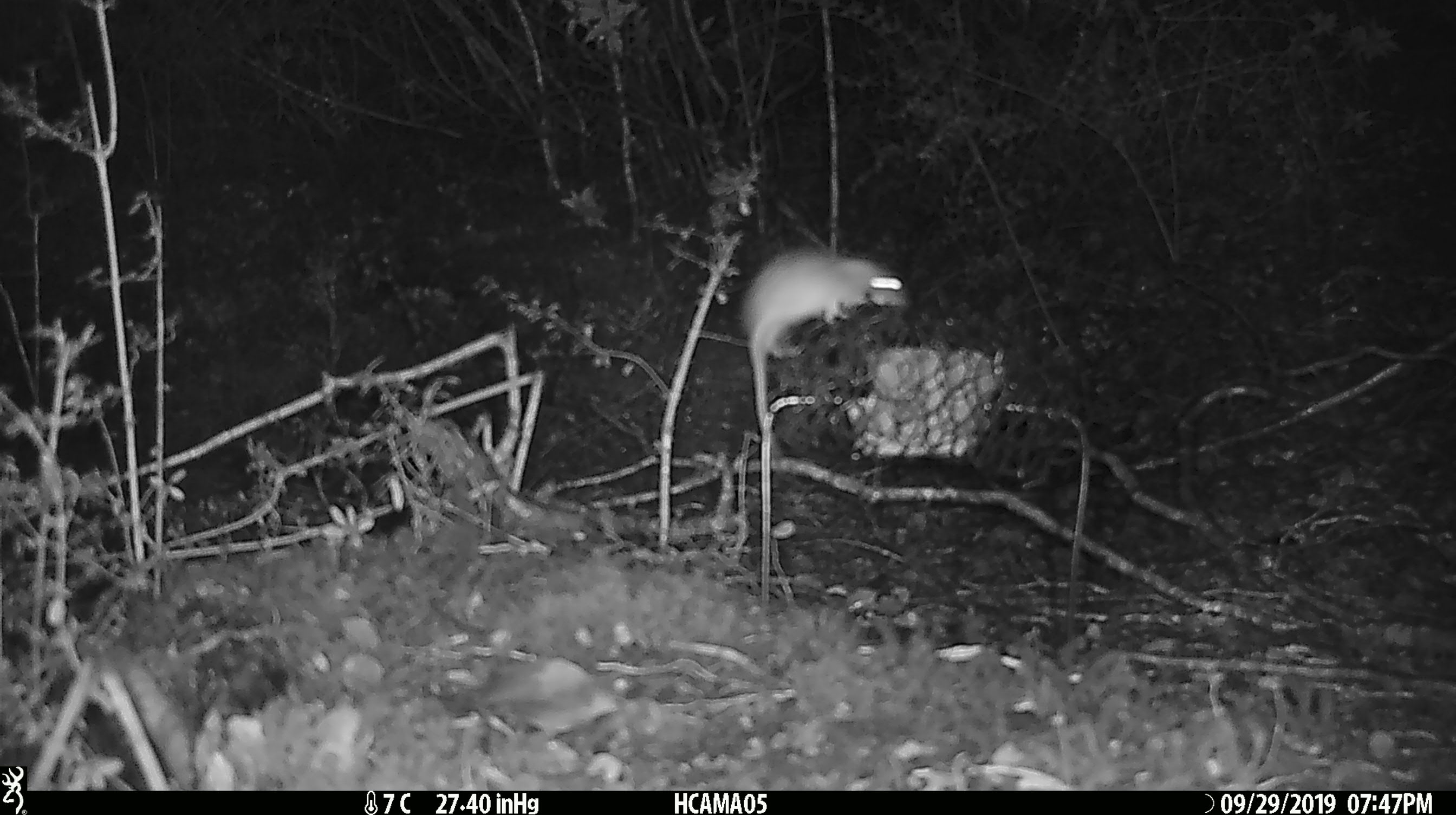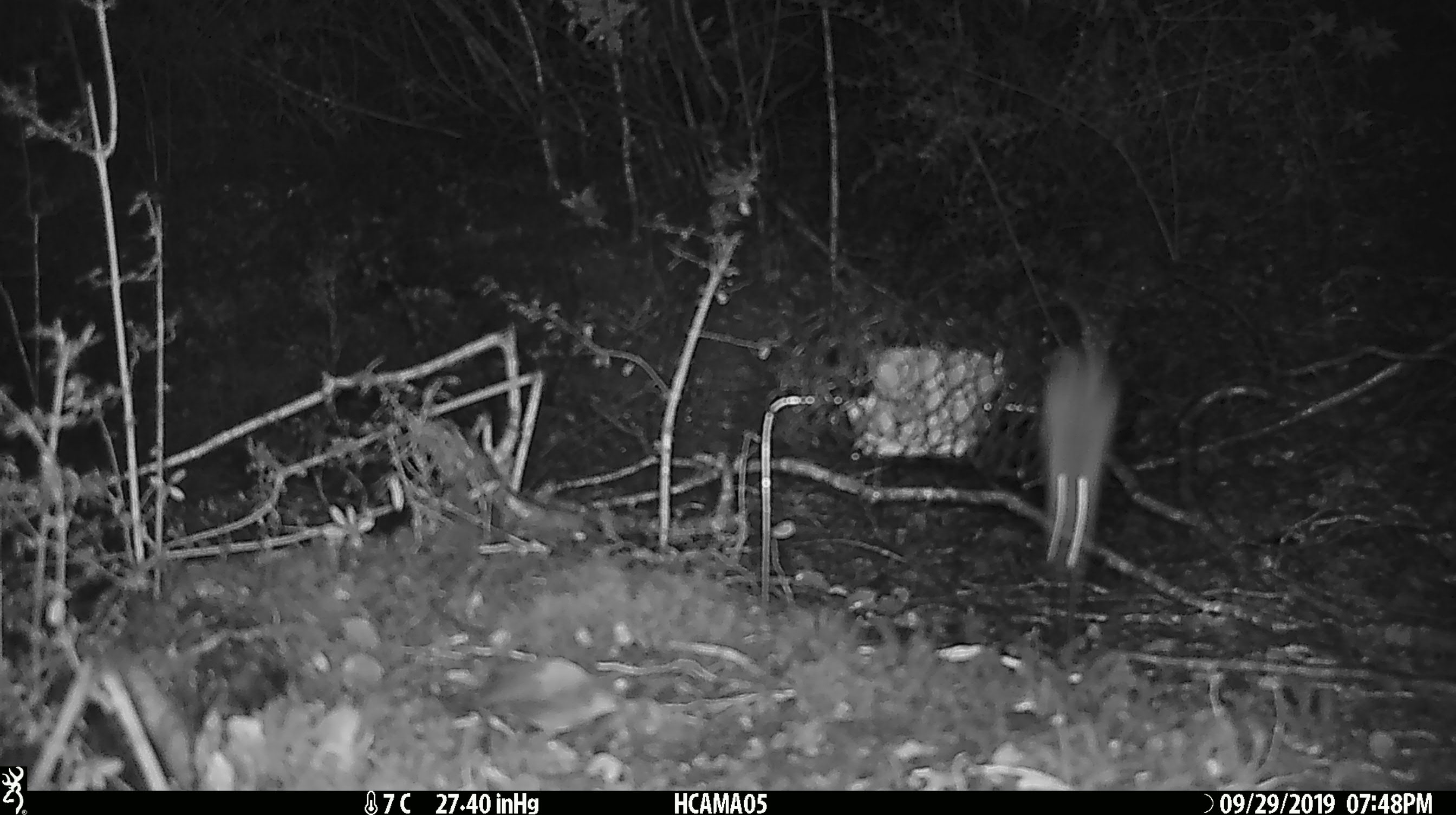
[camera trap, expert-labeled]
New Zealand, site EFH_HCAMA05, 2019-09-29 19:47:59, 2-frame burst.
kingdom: Animalia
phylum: Chordata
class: Mammalia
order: Rodentia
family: Muridae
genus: Mus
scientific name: Mus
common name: mouse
Mouse (Mus).